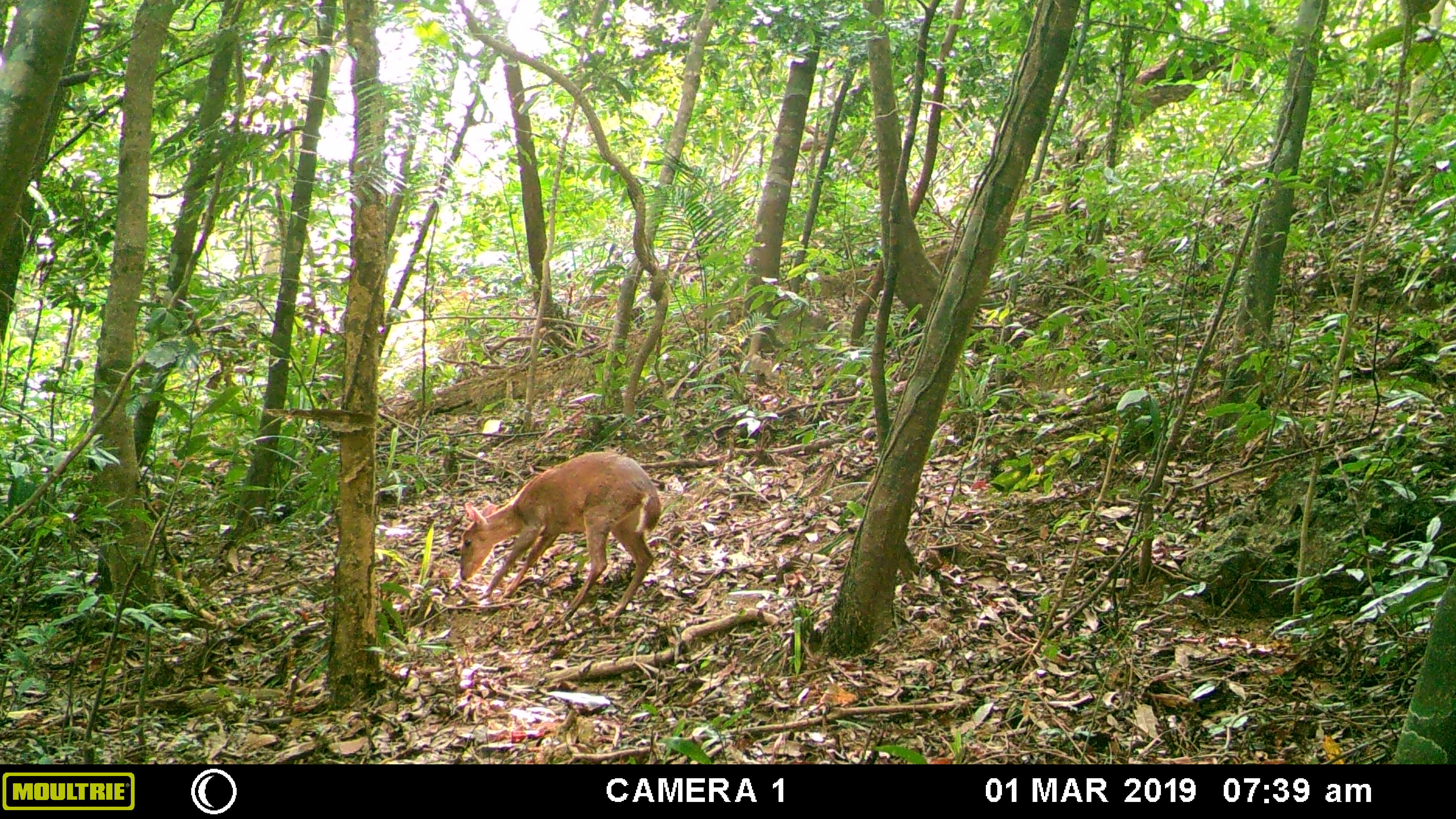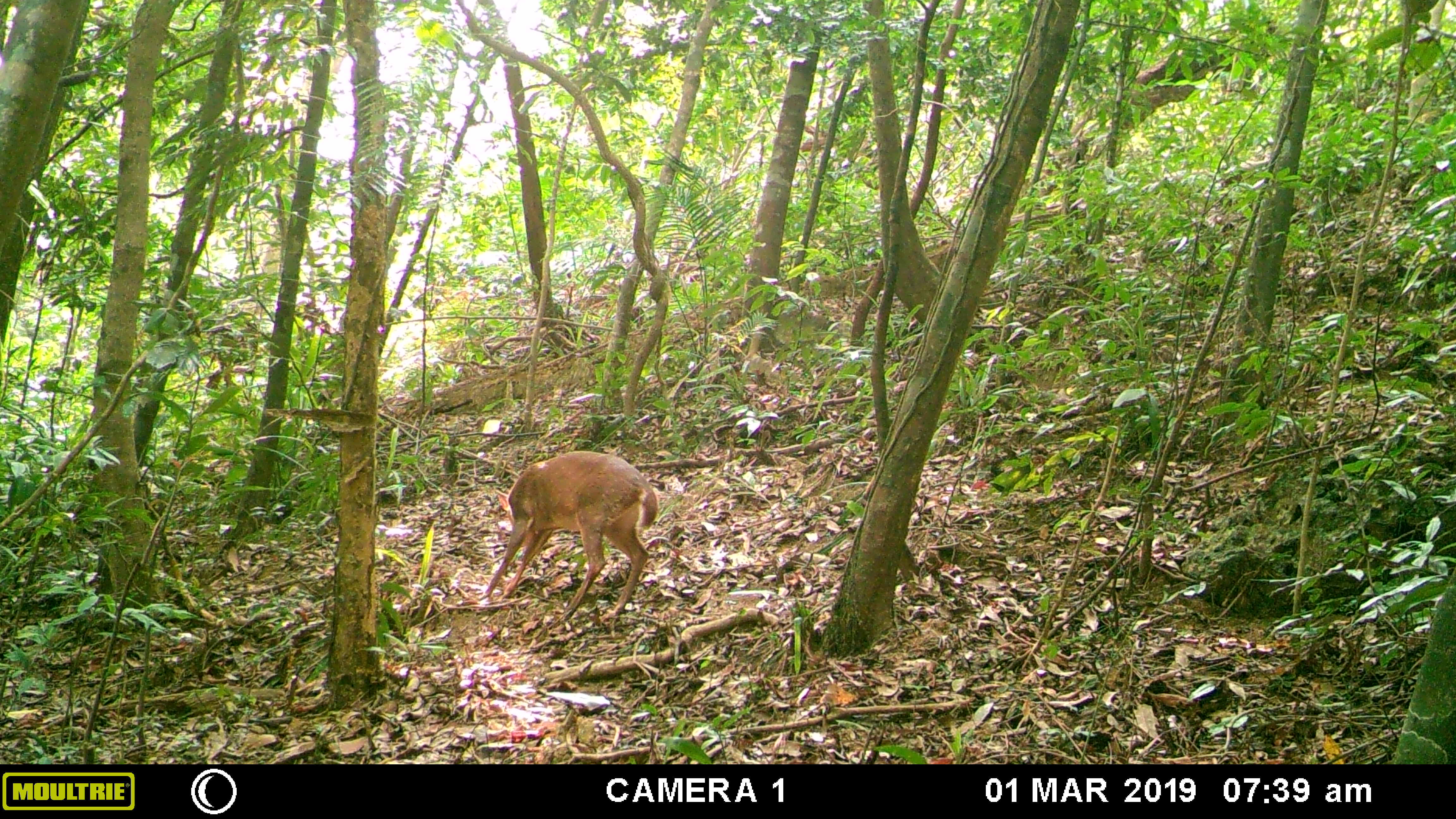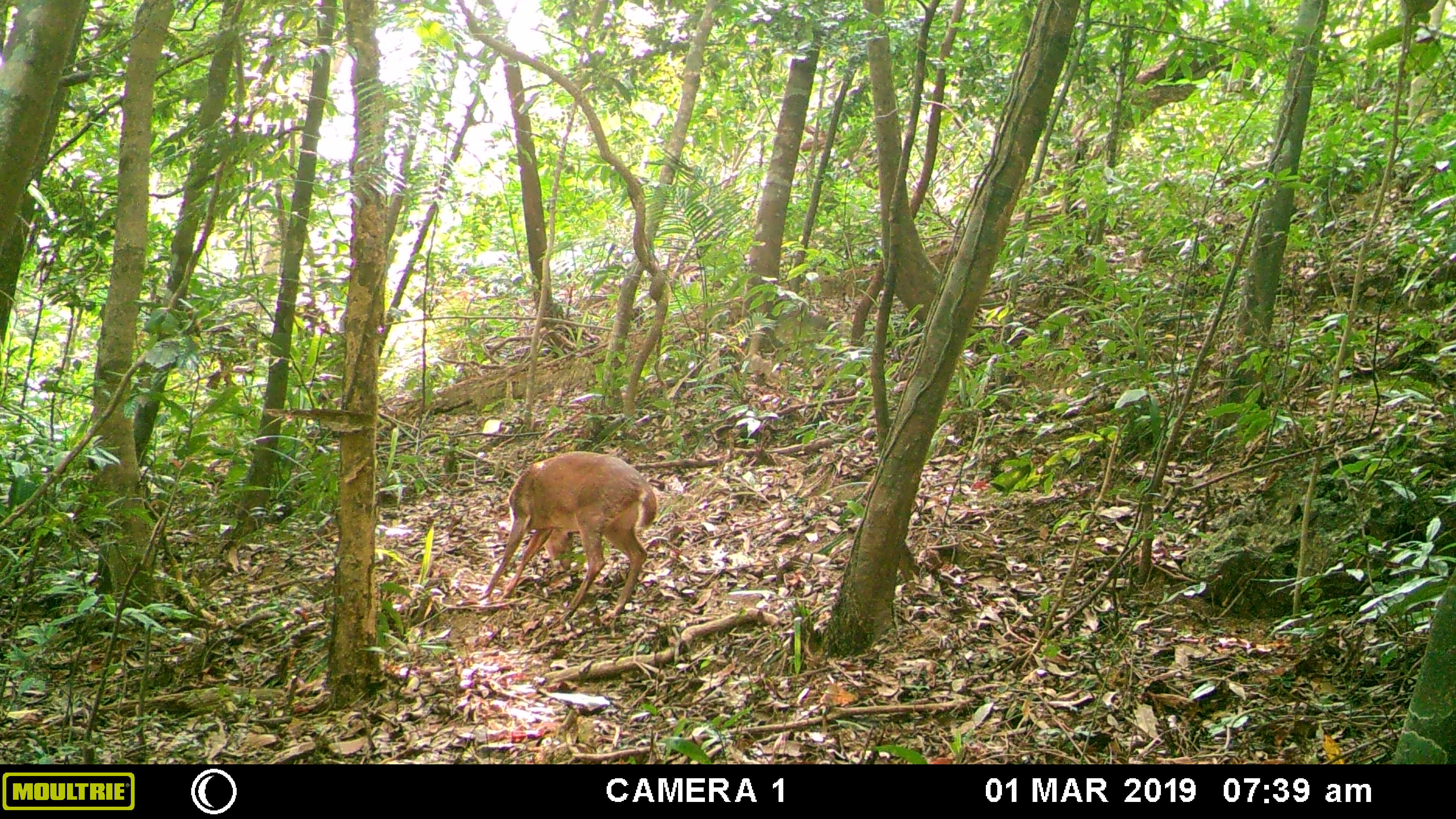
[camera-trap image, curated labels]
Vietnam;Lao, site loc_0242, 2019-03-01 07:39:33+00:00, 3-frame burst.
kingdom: Animalia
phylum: Chordata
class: Mammalia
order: Artiodactyla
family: Cervidae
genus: Muntiacus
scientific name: Muntiacus vuquangensis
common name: large-antlered muntjac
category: large antlered muntjac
Large antlered muntjac (large-antlered muntjac) (Muntiacus vuquangensis). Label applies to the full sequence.